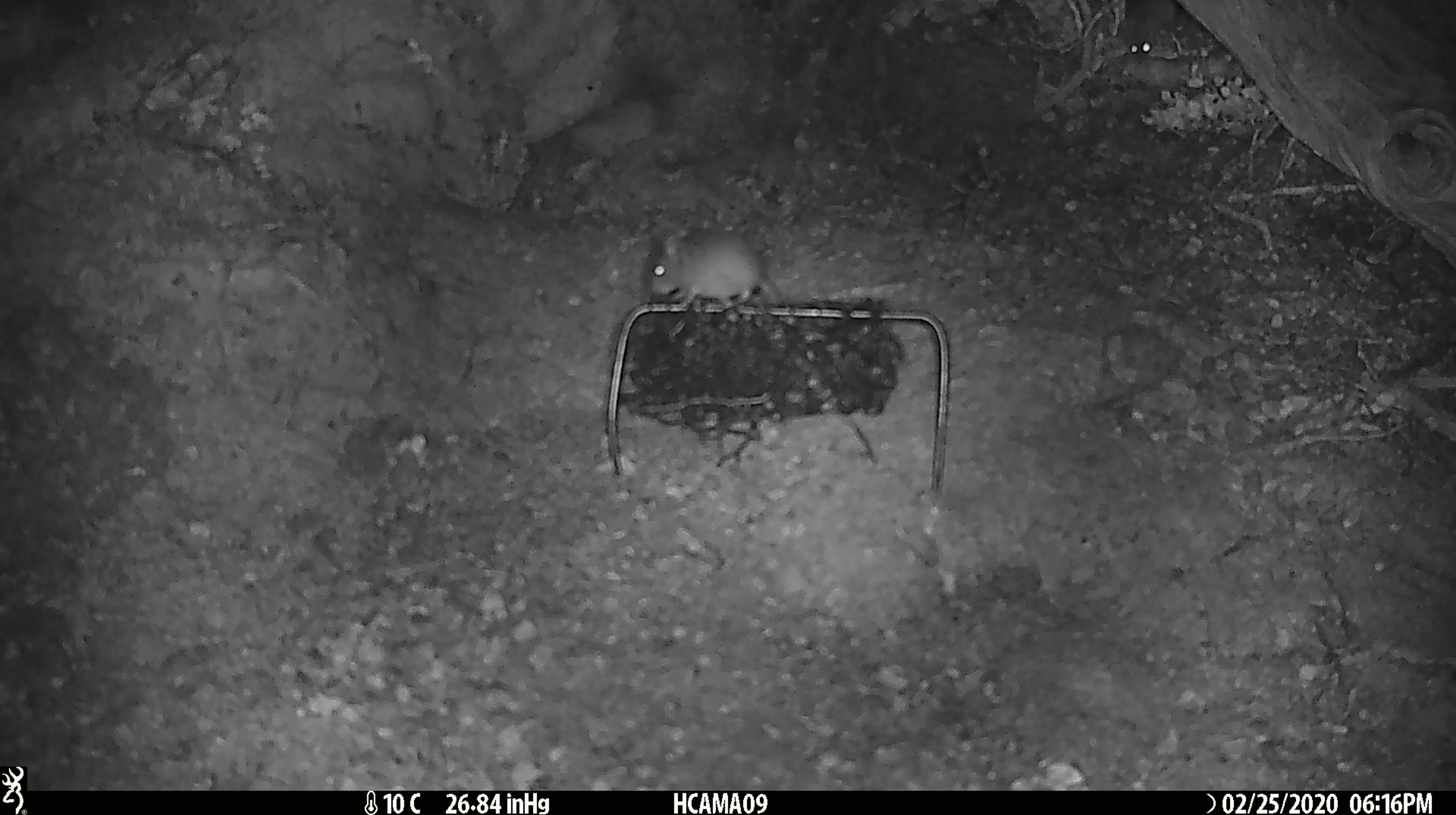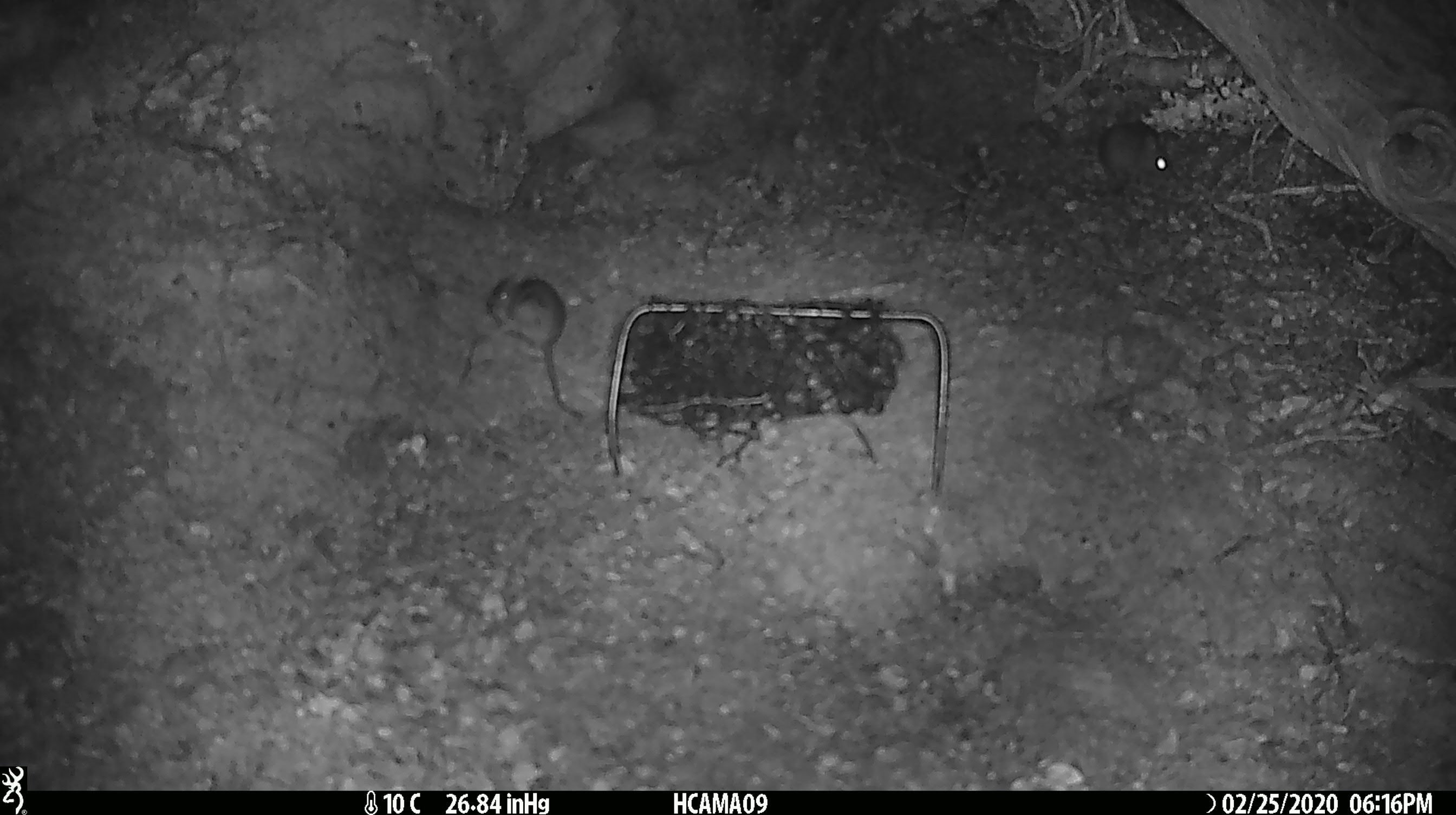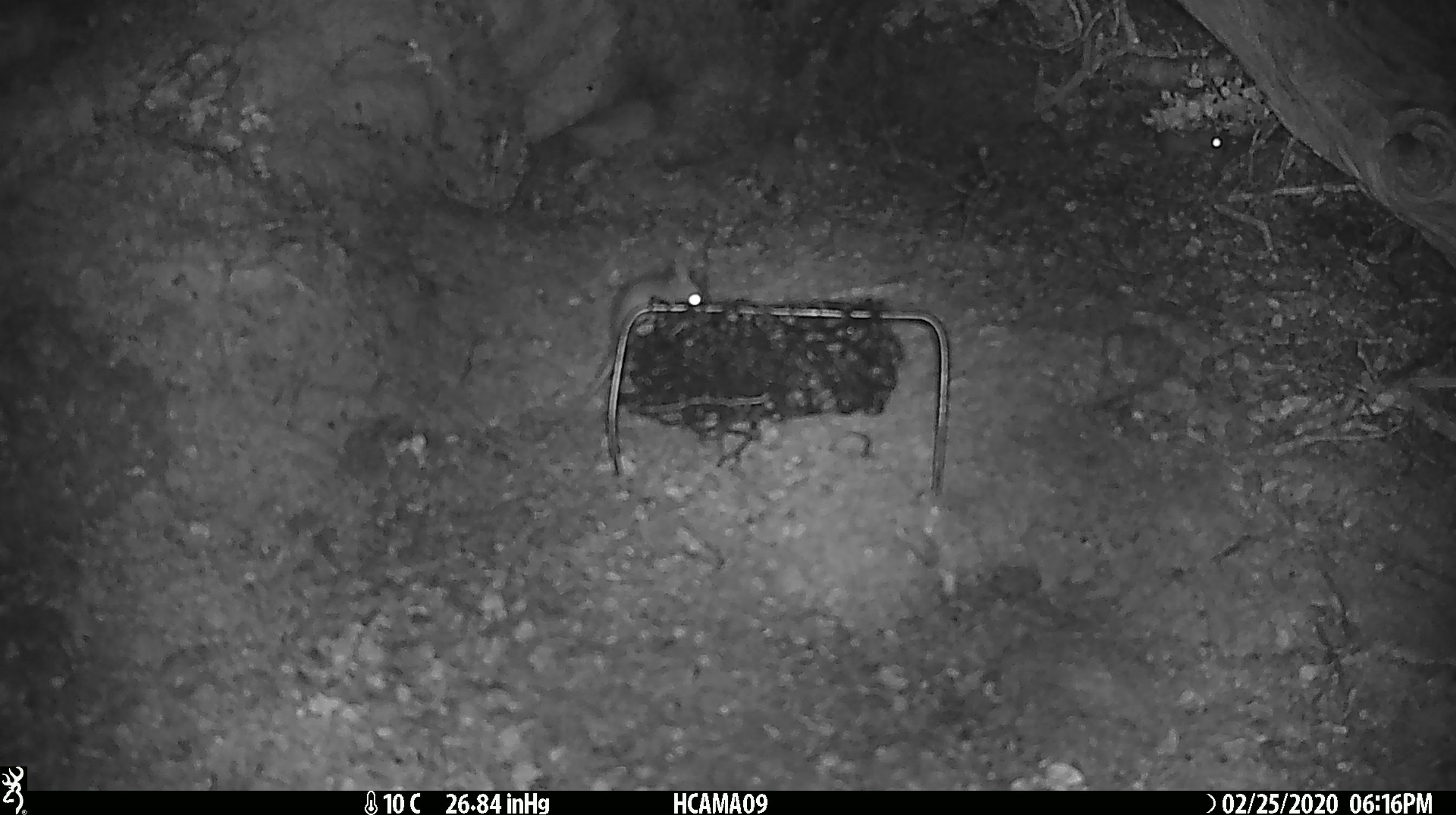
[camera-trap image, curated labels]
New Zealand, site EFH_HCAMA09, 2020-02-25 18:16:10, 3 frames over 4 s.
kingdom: Animalia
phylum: Chordata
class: Mammalia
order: Rodentia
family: Muridae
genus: Mus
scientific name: Mus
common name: mouse